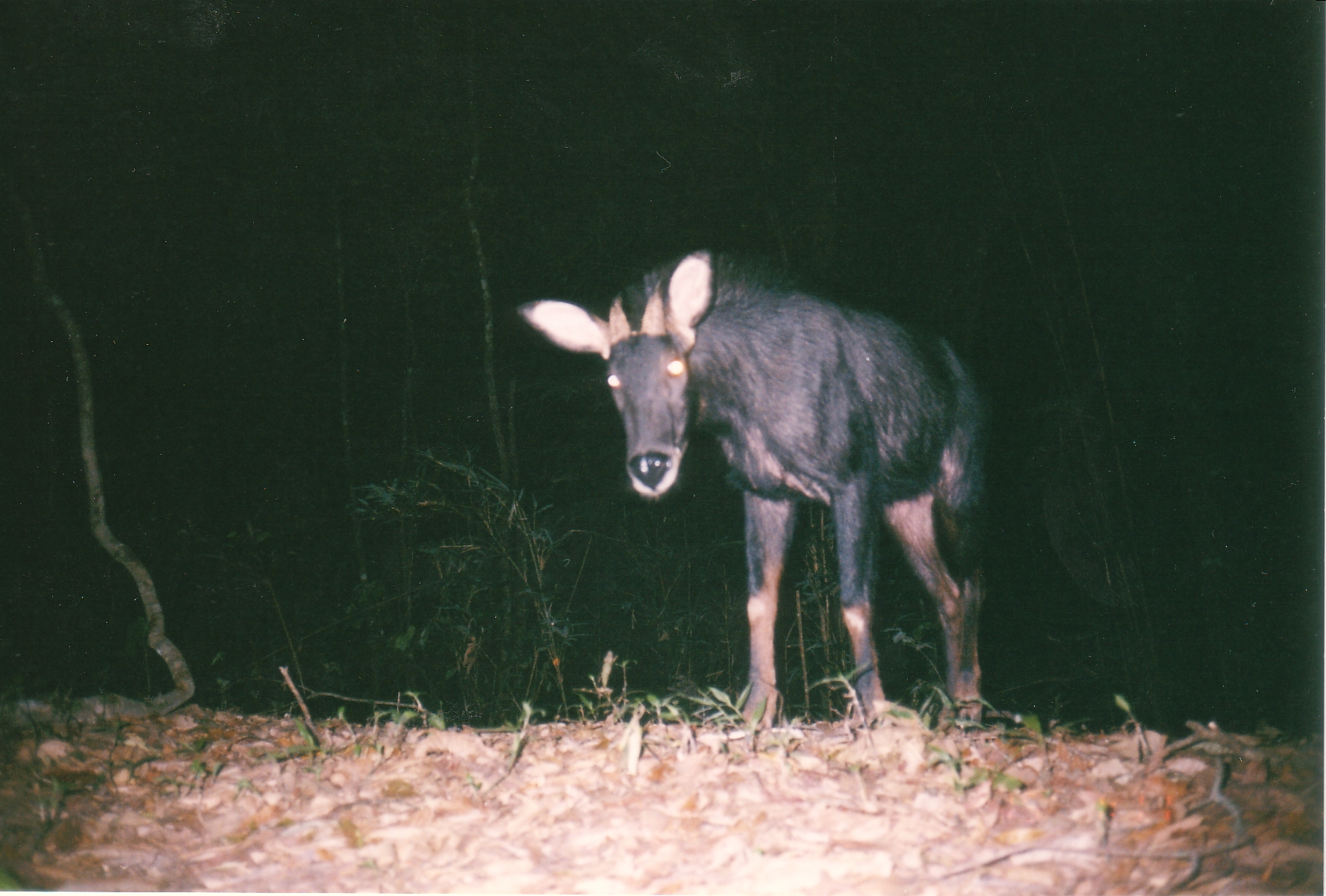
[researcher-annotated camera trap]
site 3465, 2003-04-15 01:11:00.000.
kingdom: Animalia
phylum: Chordata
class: Mammalia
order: Artiodactyla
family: Bovidae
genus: Capricornis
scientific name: Capricornis sumatraensis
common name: chinese serow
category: capricornis milneedwardsii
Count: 1.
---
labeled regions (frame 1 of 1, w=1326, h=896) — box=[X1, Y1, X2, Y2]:
capricornis milneedwardsii: box=[517, 244, 991, 732]